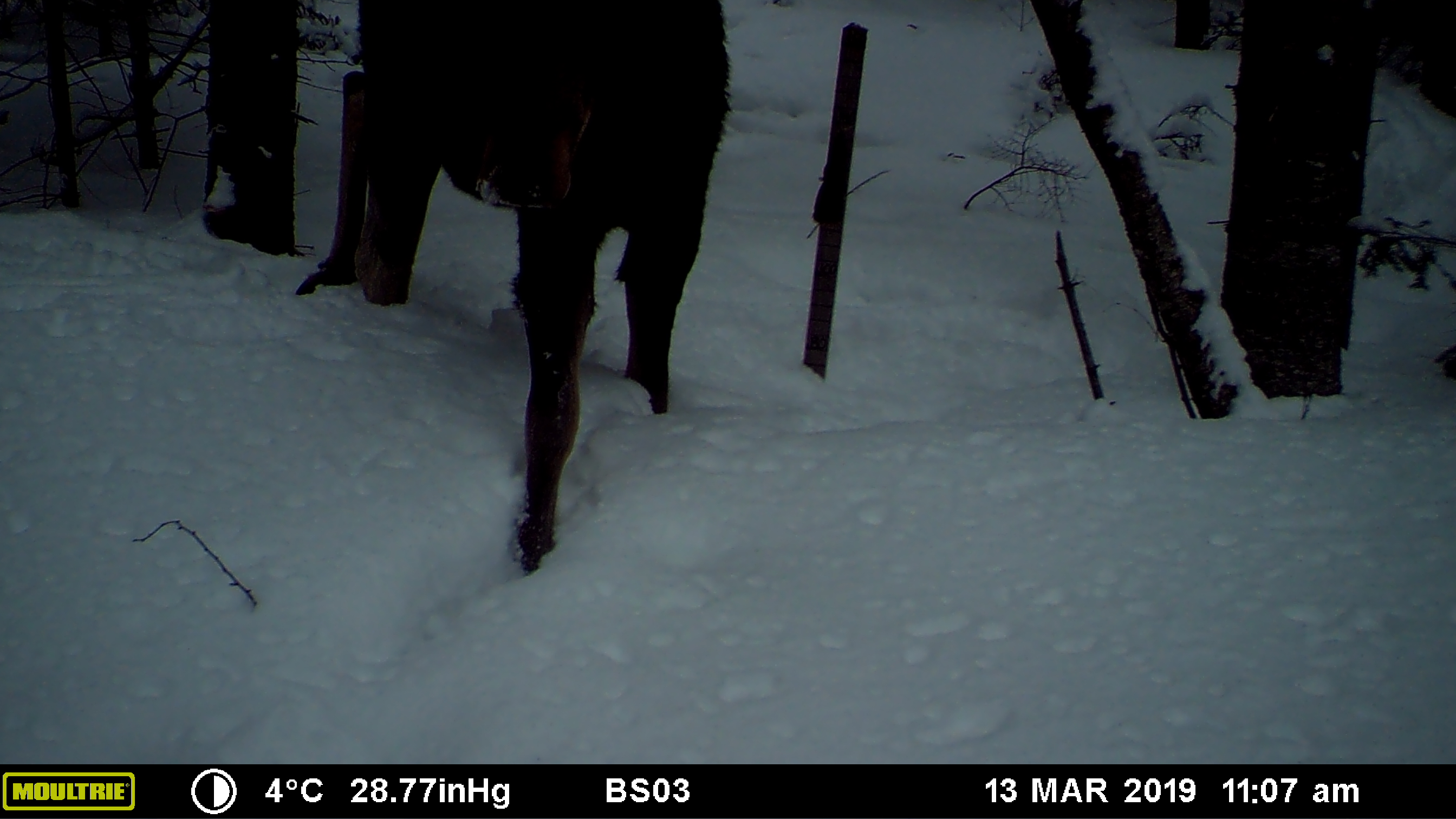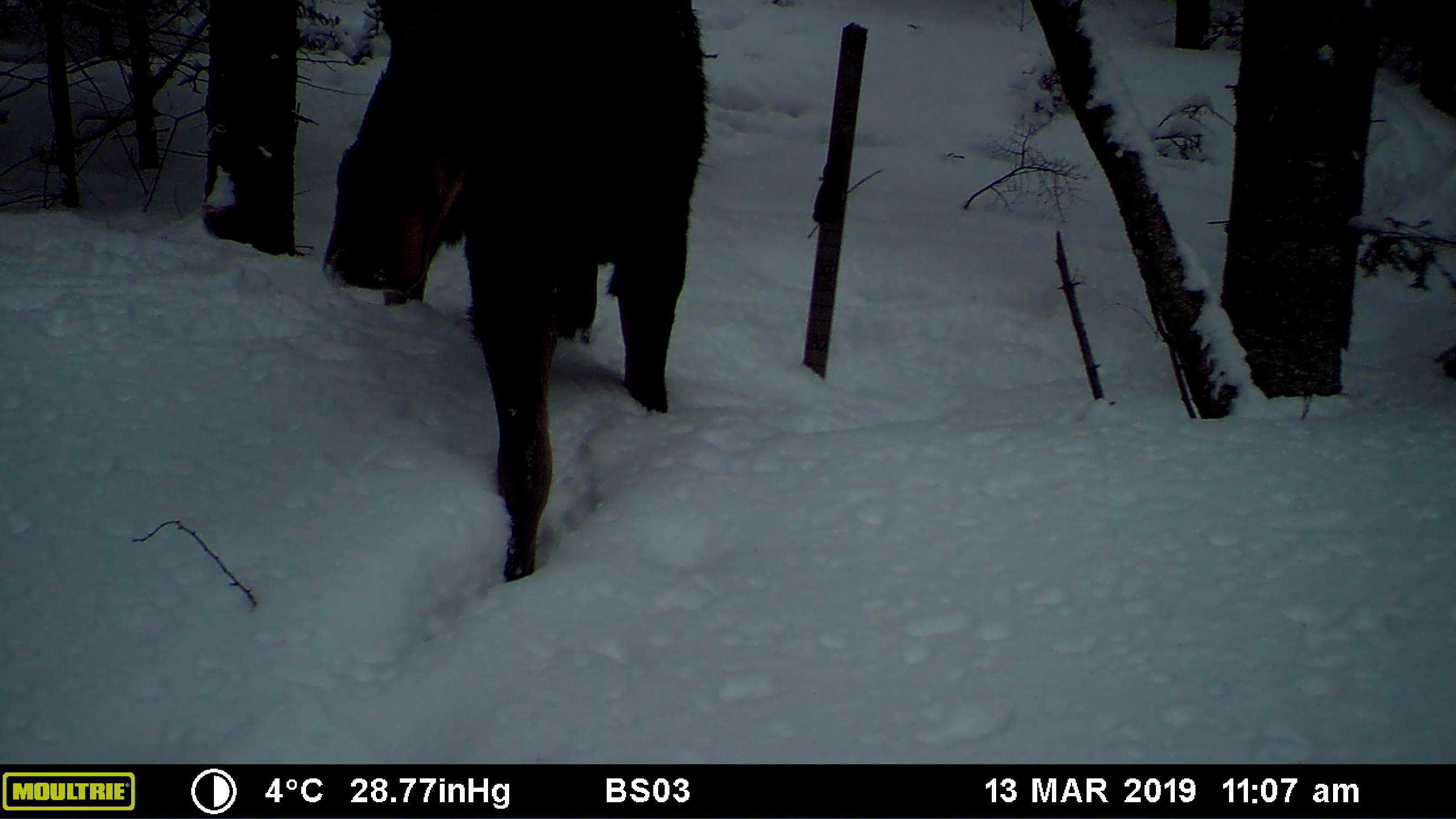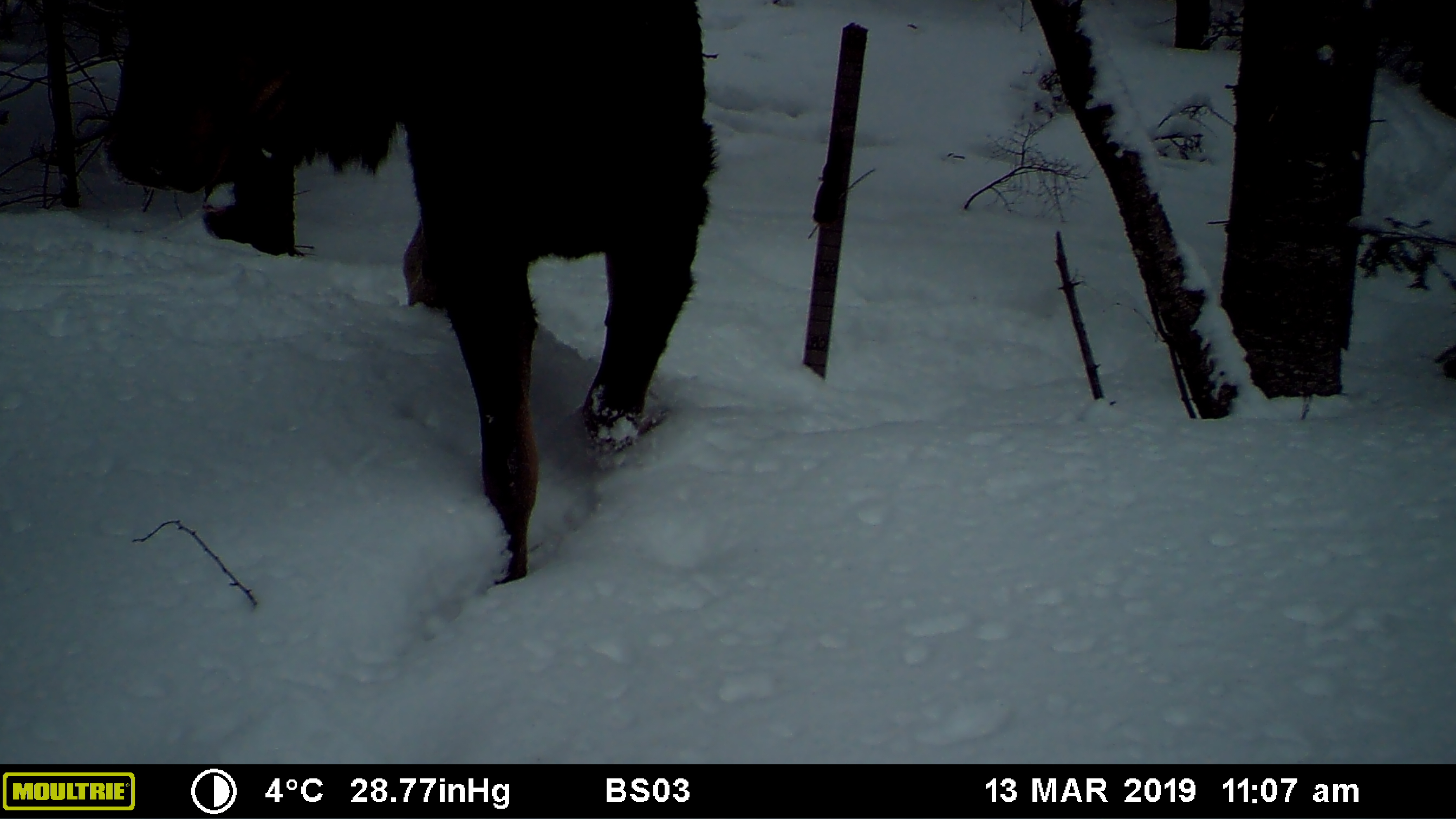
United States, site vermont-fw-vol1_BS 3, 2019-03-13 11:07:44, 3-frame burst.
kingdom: Animalia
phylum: Chordata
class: Mammalia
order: Artiodactyla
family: Cervidae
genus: Alces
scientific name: Alces alces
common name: moose